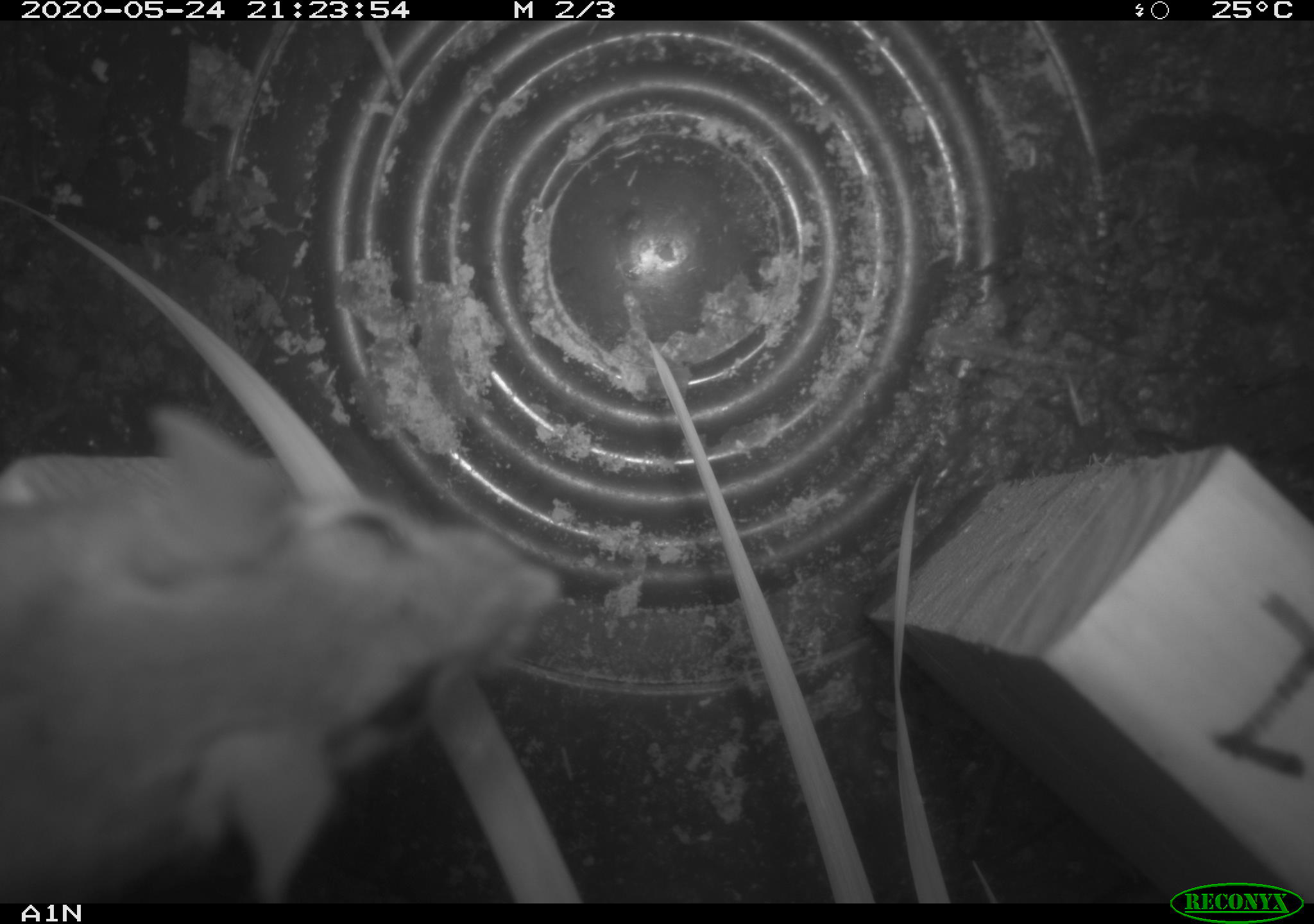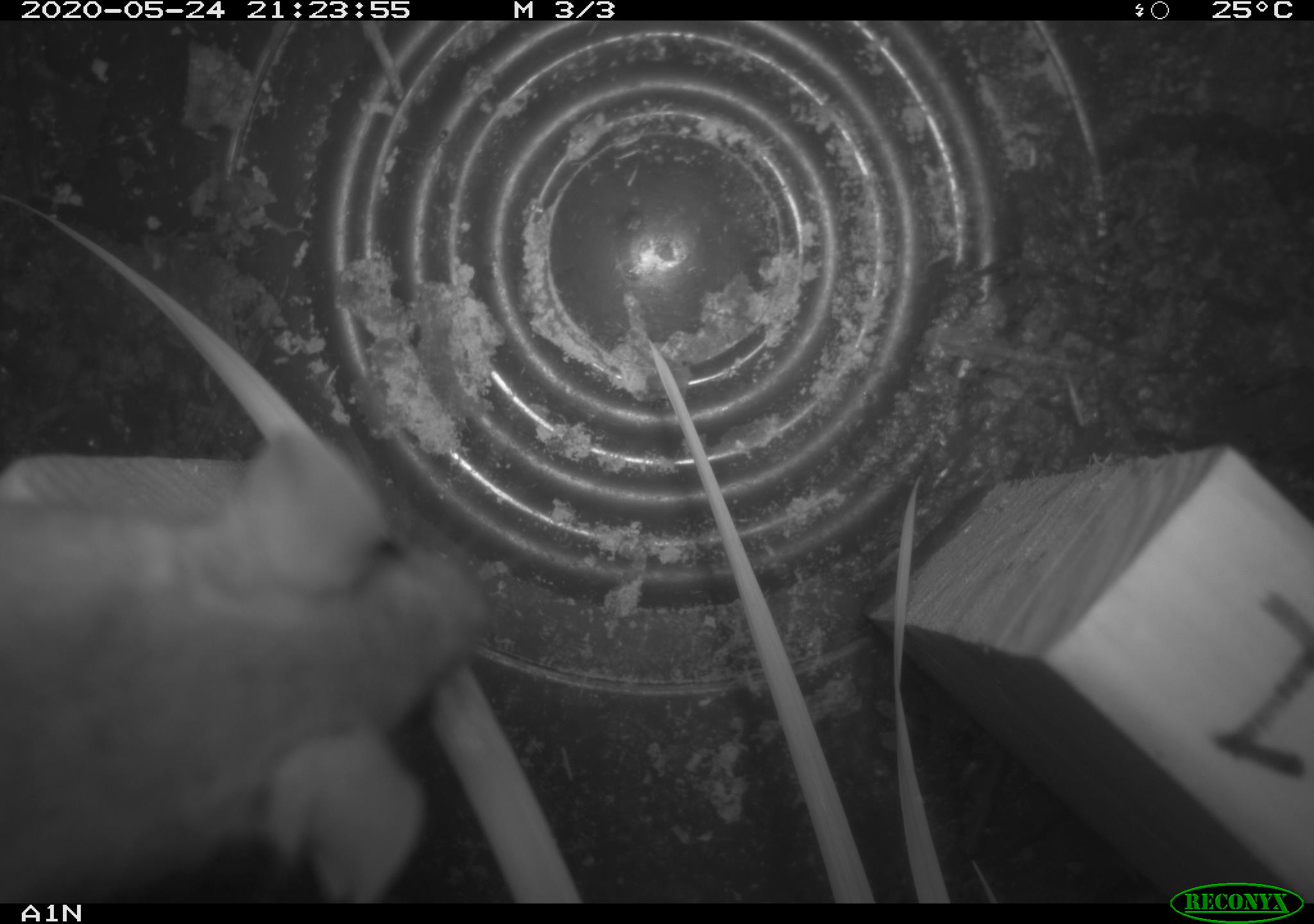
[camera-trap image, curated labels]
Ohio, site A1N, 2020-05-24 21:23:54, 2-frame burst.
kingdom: Animalia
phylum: Chordata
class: Mammalia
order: Rodentia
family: Cricetidae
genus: Peromyscus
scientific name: Peromyscus leucopus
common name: white-footed mouse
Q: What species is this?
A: White-footed mouse (Peromyscus leucopus).